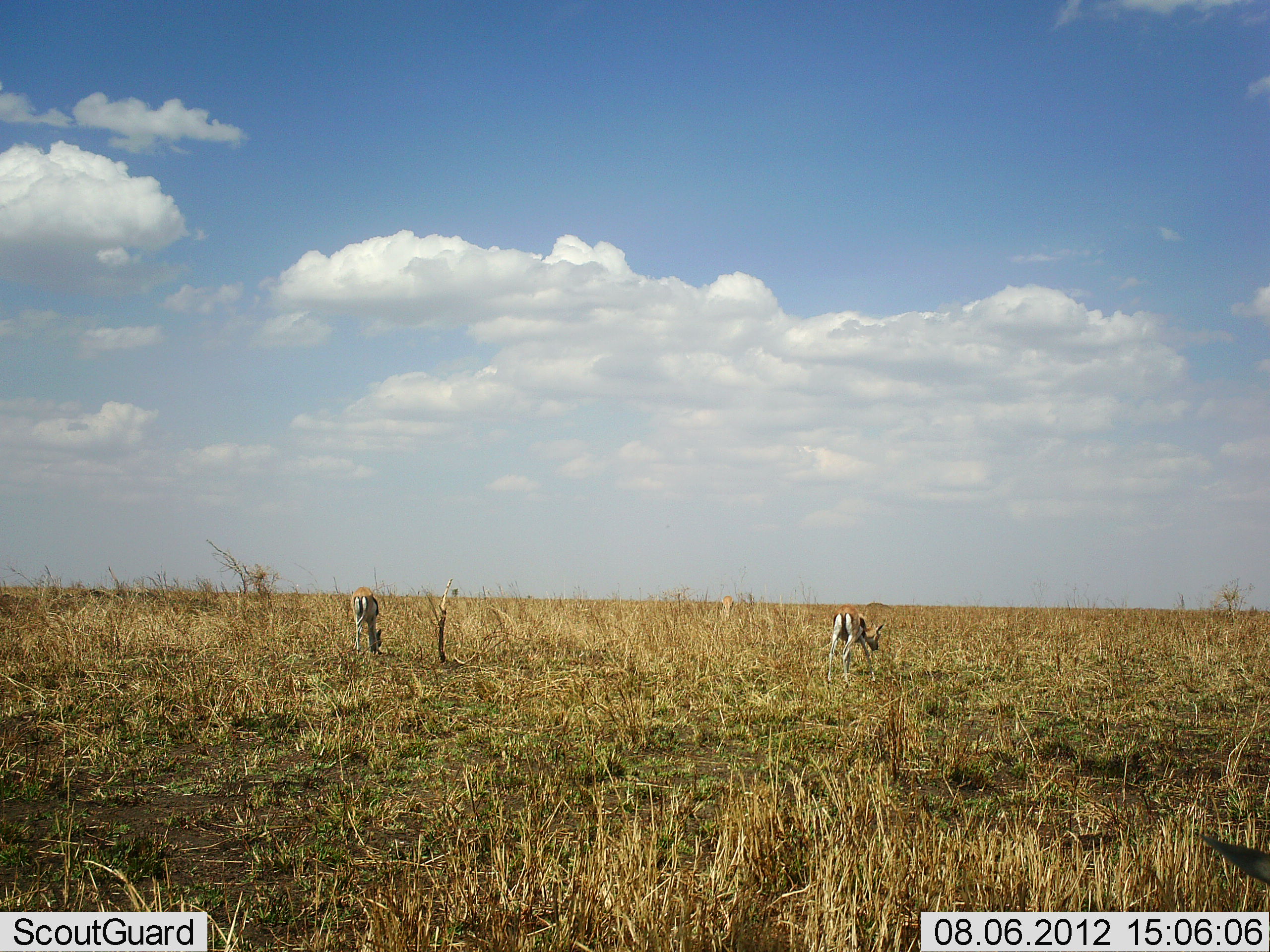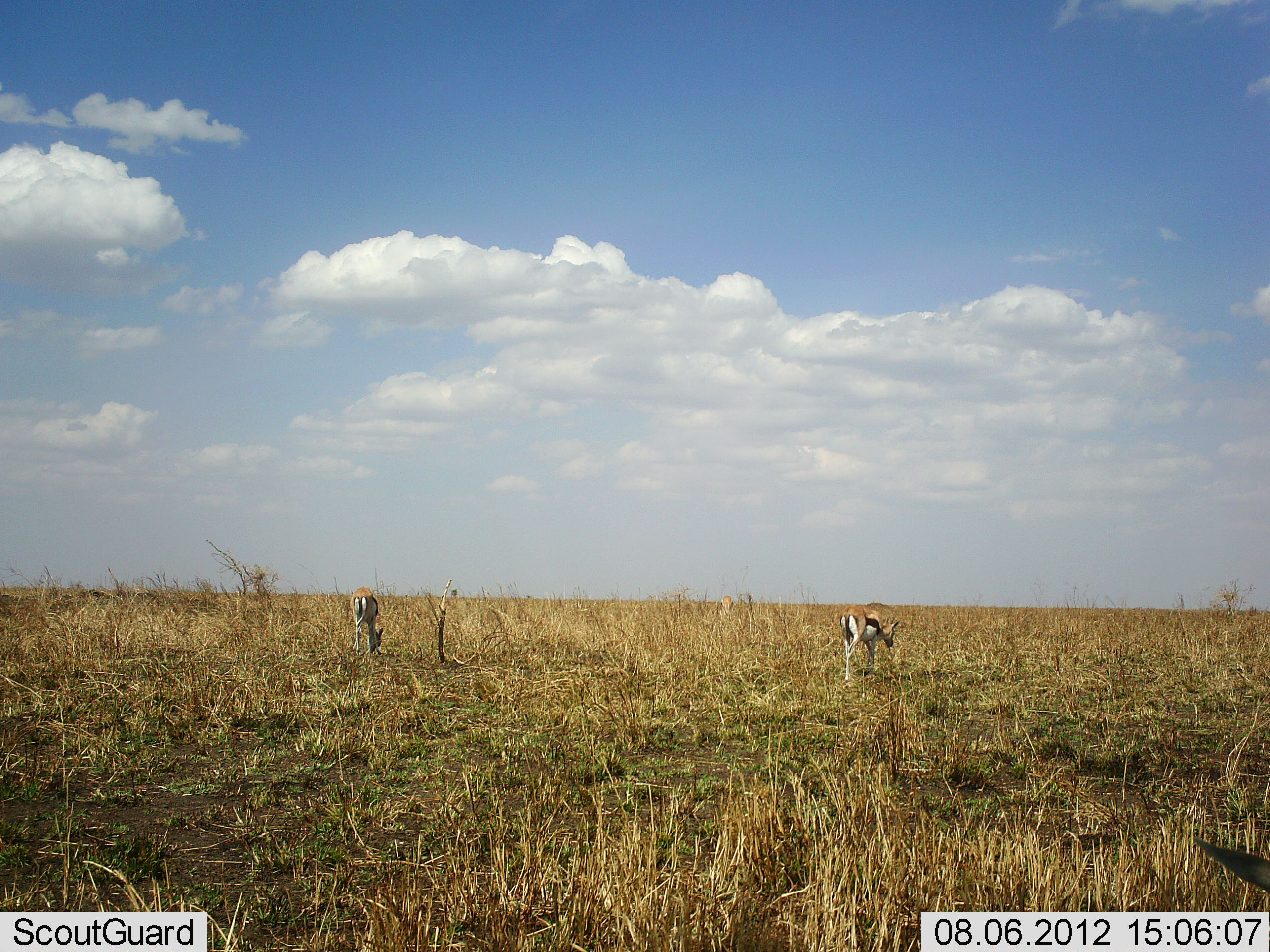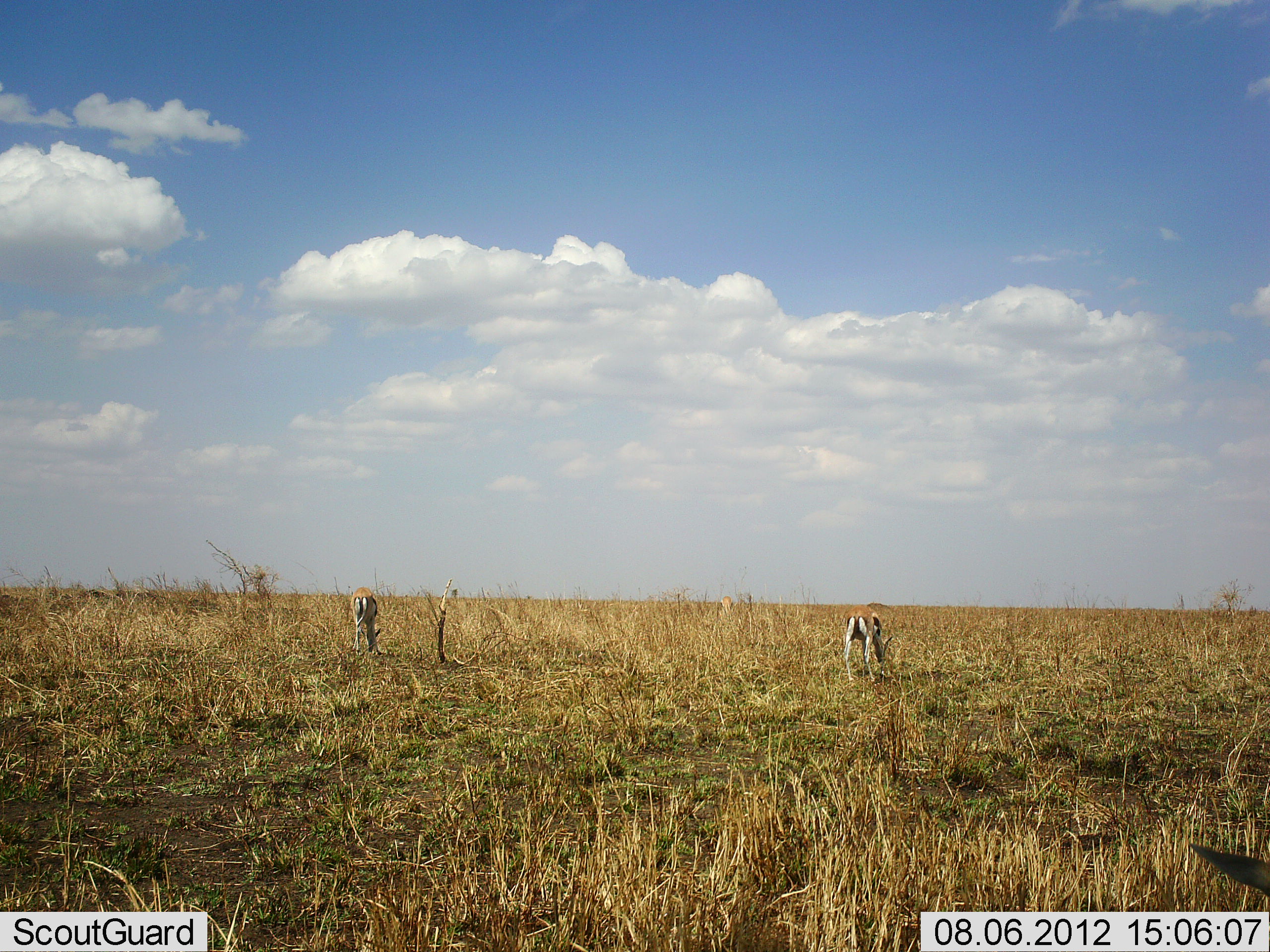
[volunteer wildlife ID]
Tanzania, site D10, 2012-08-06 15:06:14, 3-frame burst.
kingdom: Animalia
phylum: Chordata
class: Mammalia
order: Artiodactyla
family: Bovidae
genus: Eudorcas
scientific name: Eudorcas thomsonii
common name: thomson's gazelle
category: gazellethomsons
Gazellethomsons (thomson's gazelle) (Eudorcas thomsonii), count 2. Behavior (volunteer vote fractions): standing 20%, resting 0%, moving 10%, interacting 0%. Young present (vote fraction): 0%. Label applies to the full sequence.